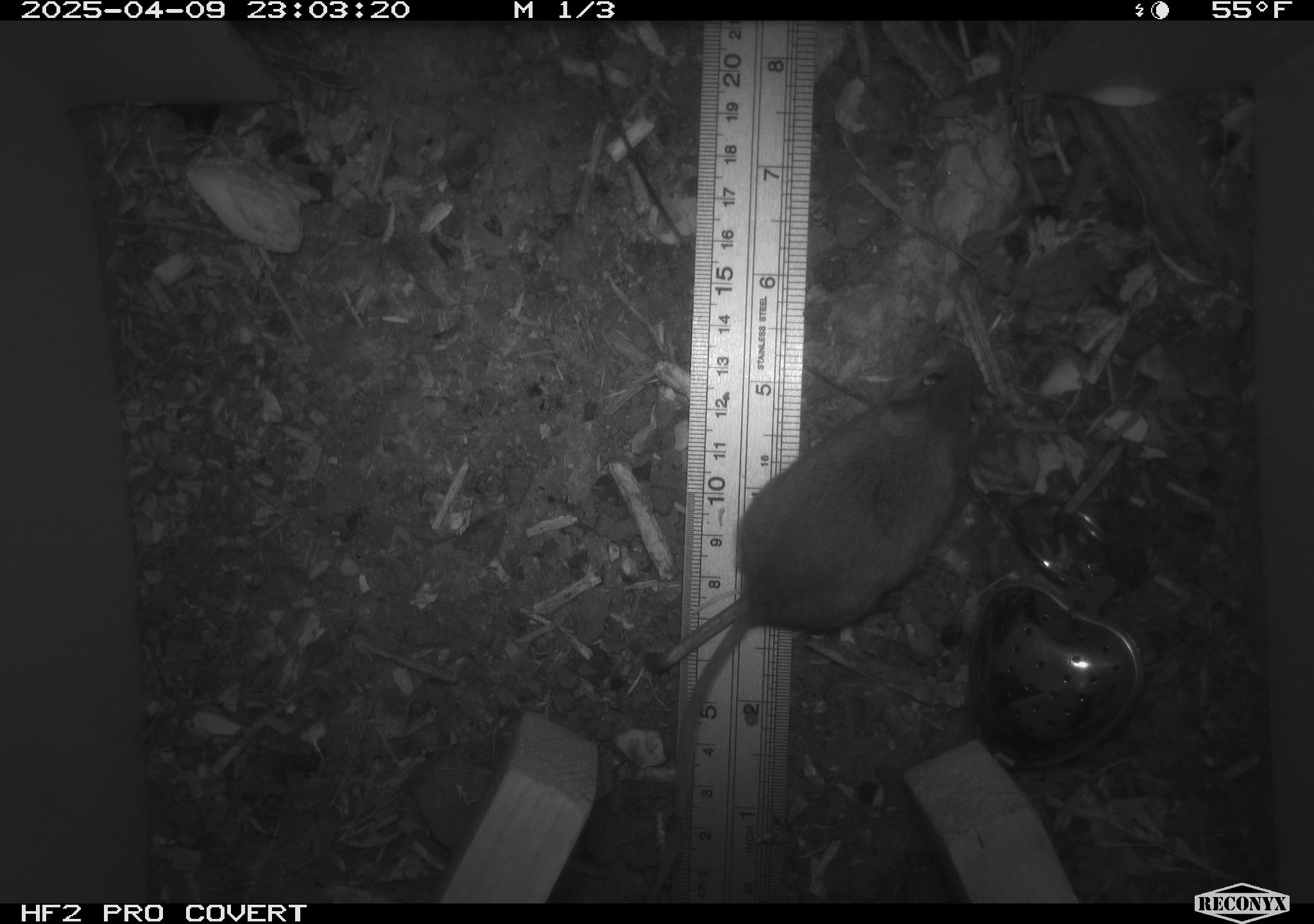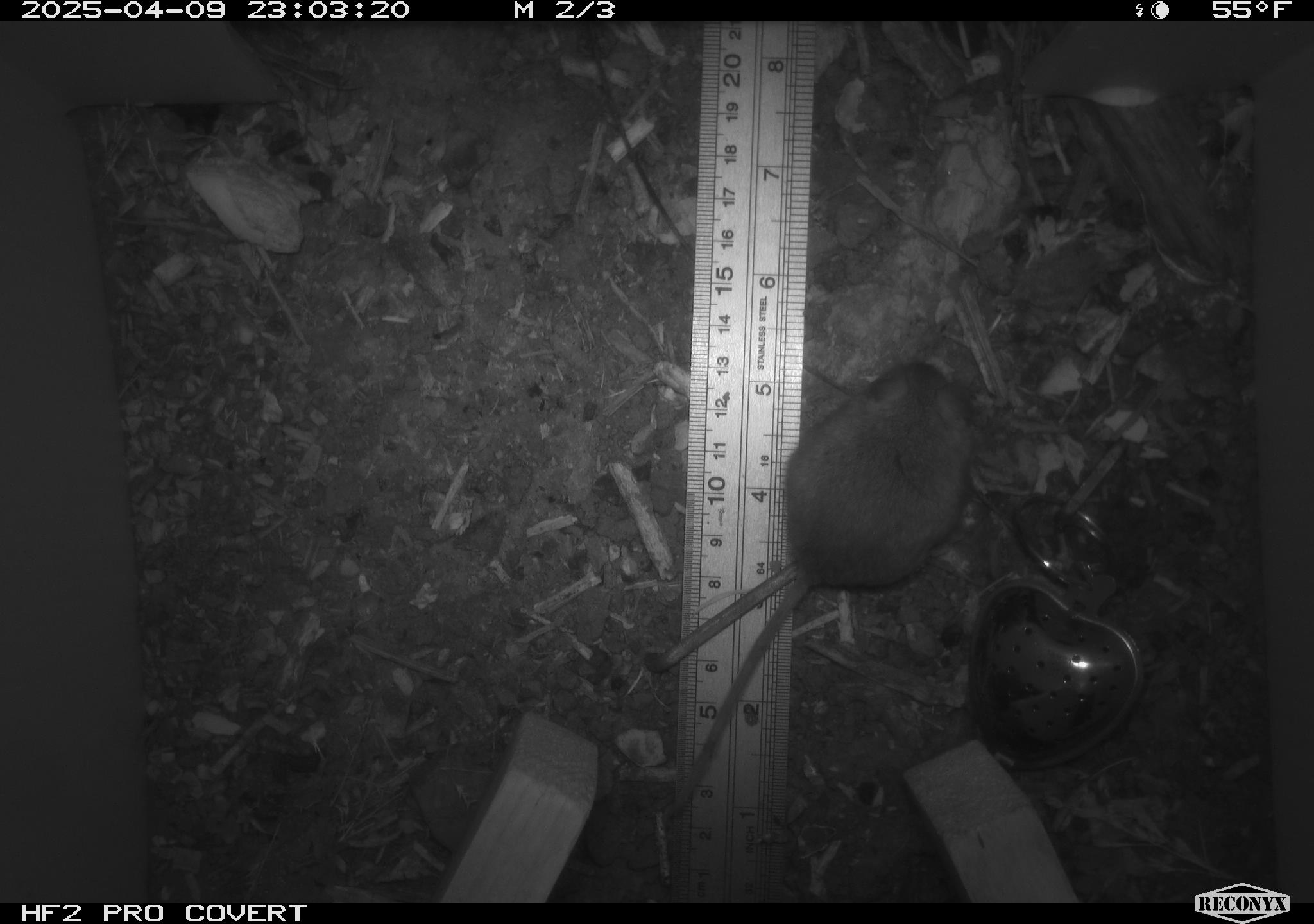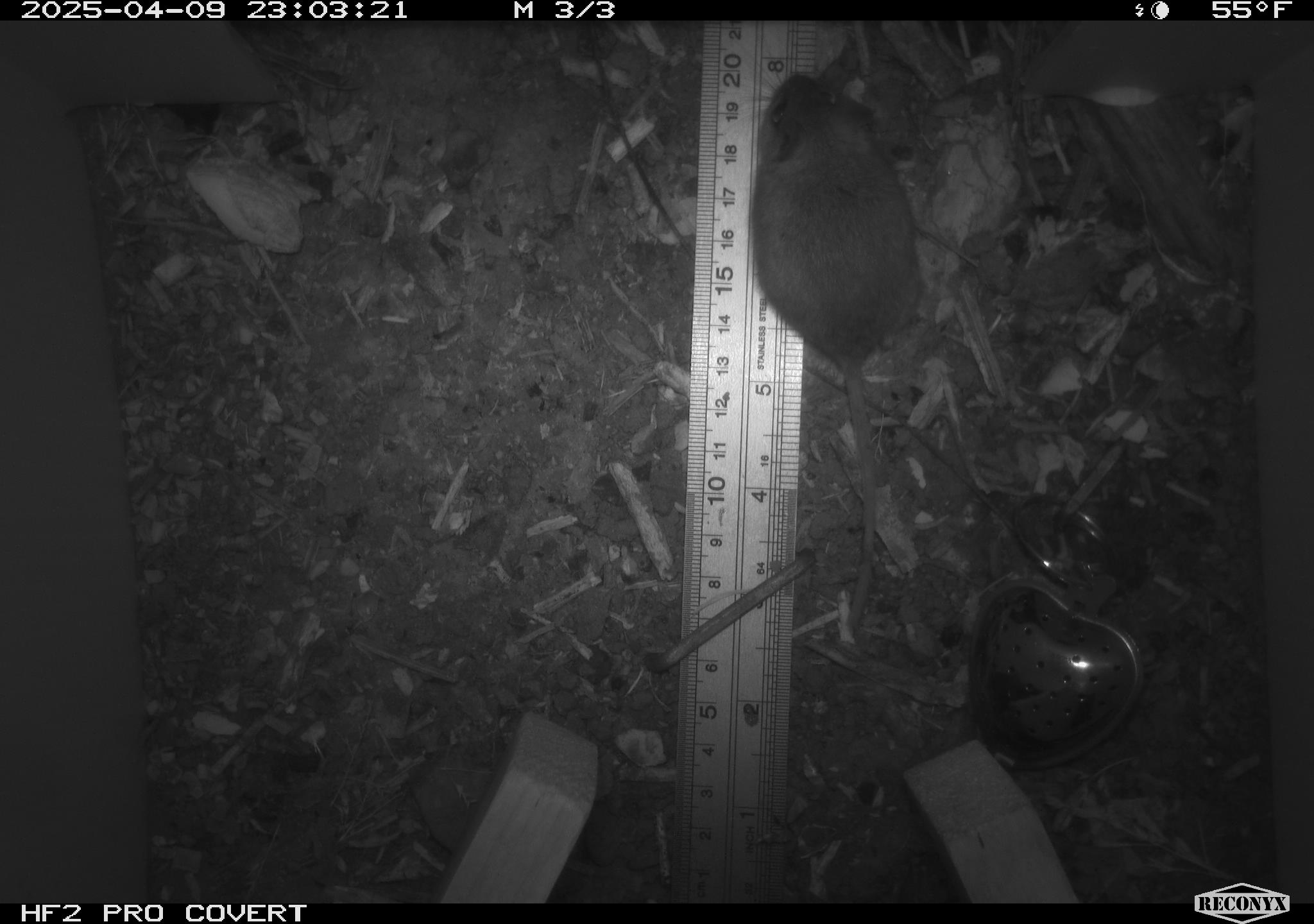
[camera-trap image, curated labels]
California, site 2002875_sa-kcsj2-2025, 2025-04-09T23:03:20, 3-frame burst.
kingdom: Animalia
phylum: Chordata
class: Mammalia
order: Rodentia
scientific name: Rodentia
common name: rodent